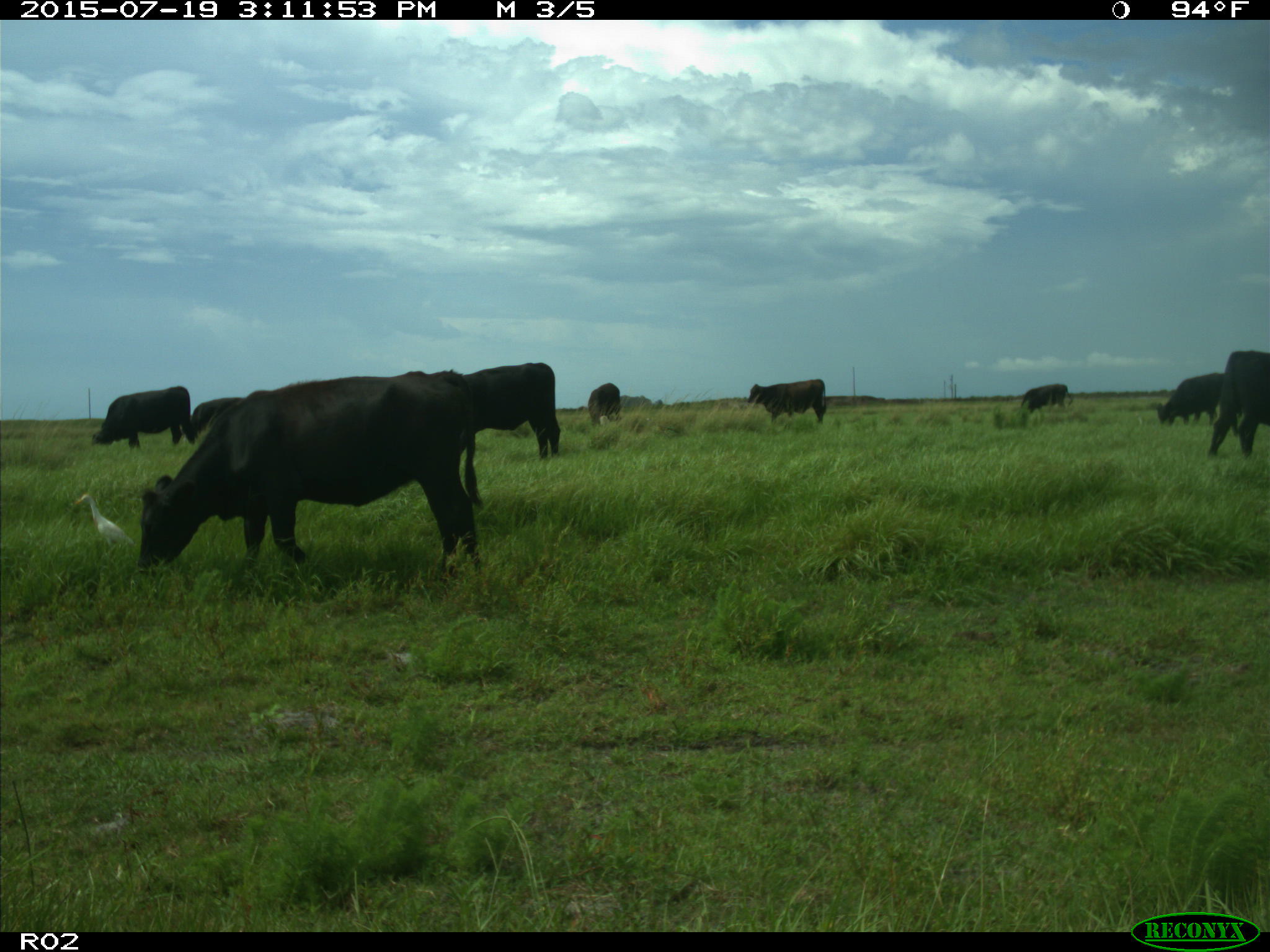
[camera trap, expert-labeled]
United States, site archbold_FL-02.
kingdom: Animalia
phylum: Chordata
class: Mammalia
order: Artiodactyla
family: Bovidae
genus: Bos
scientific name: Bos taurus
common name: domestic cow